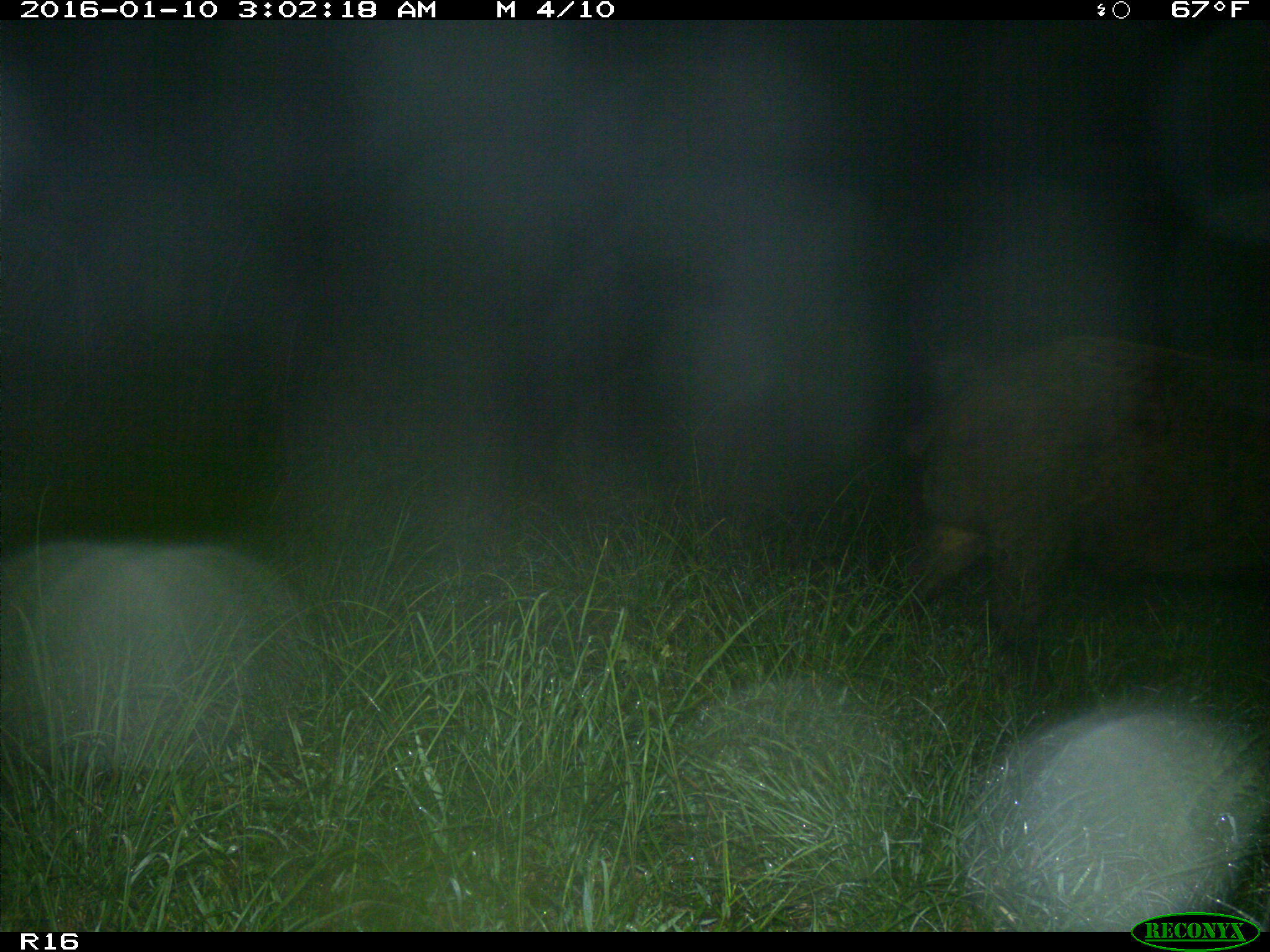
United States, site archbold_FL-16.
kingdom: Animalia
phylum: Chordata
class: Mammalia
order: Artiodactyla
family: Suidae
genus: Sus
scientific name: Sus scrofa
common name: wild boar